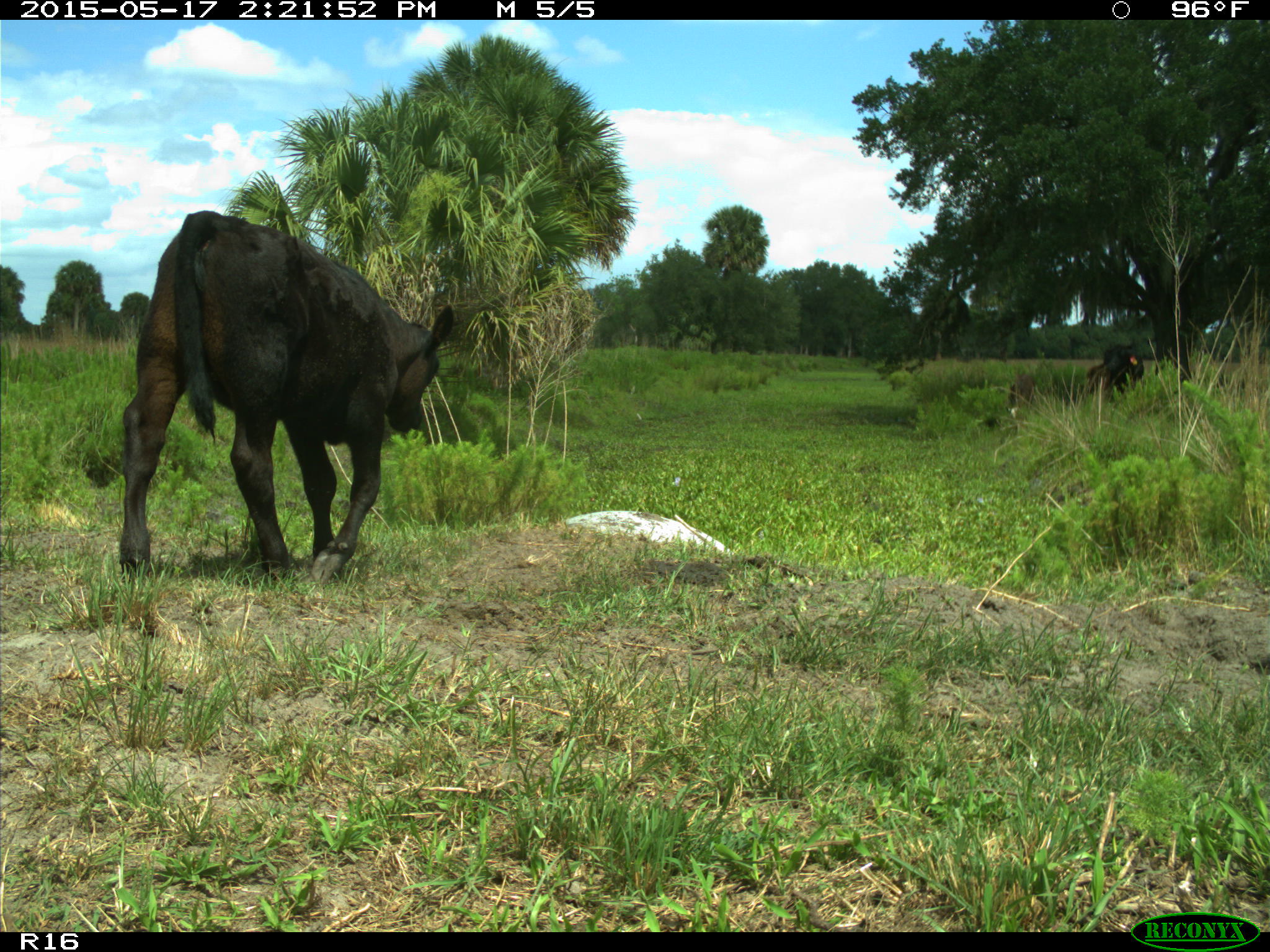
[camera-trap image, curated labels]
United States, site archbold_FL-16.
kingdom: Animalia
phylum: Chordata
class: Mammalia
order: Artiodactyla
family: Bovidae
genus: Bos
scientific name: Bos taurus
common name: domestic cow